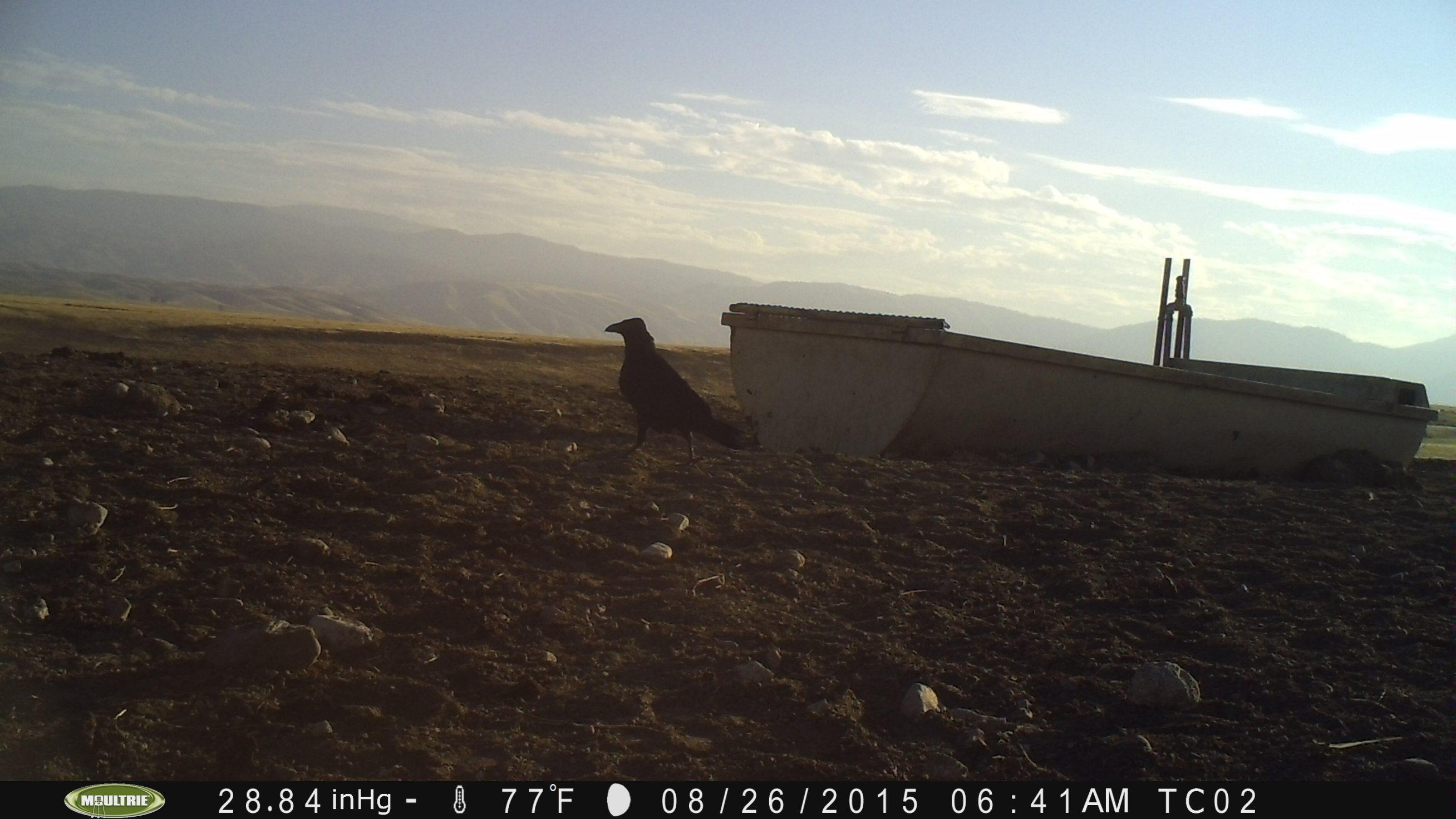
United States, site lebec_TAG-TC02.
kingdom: Animalia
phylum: Chordata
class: Aves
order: Passeriformes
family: Corvidae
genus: Corvus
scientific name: Corvus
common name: crows and ravens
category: unidentified corvus